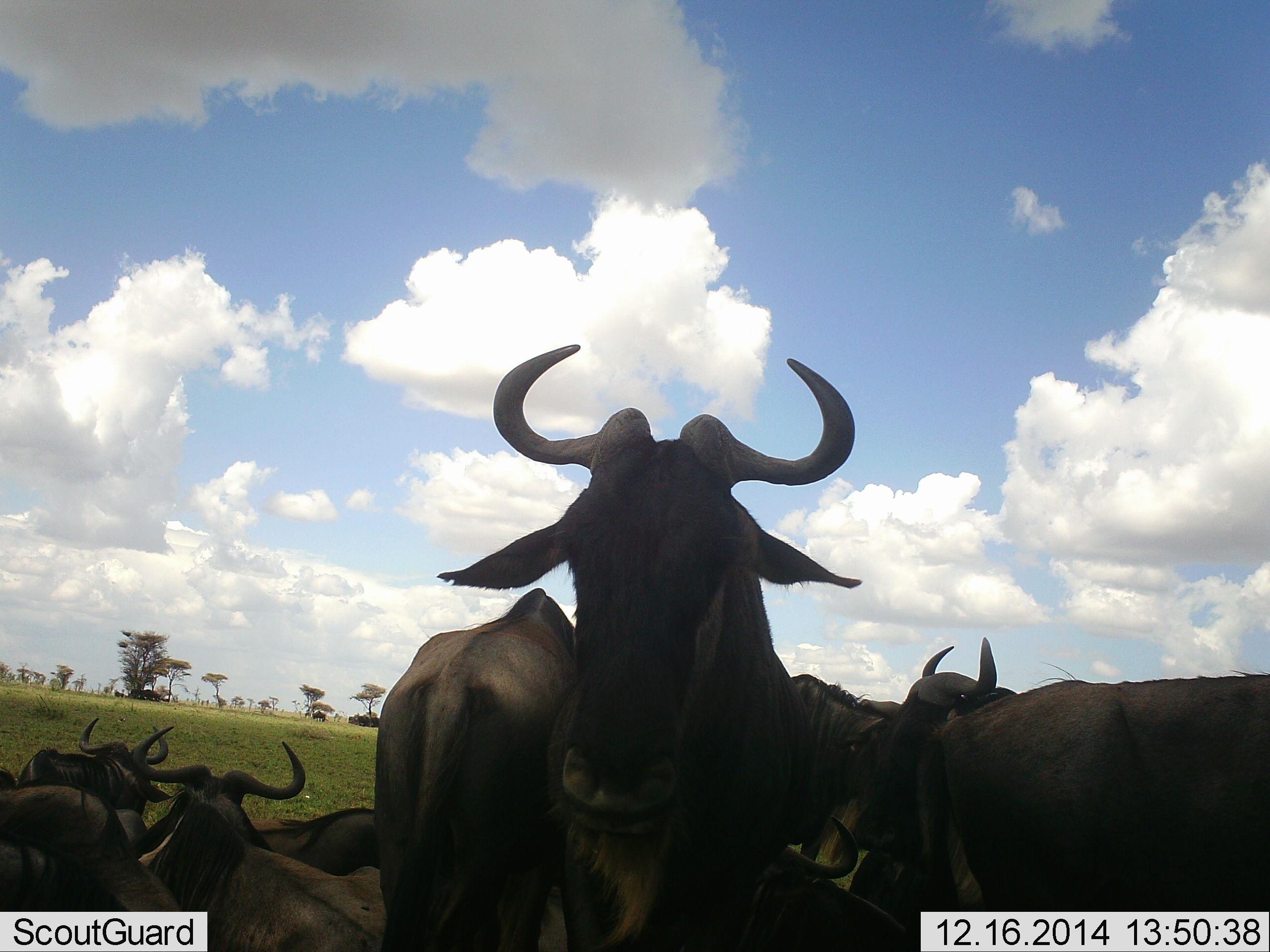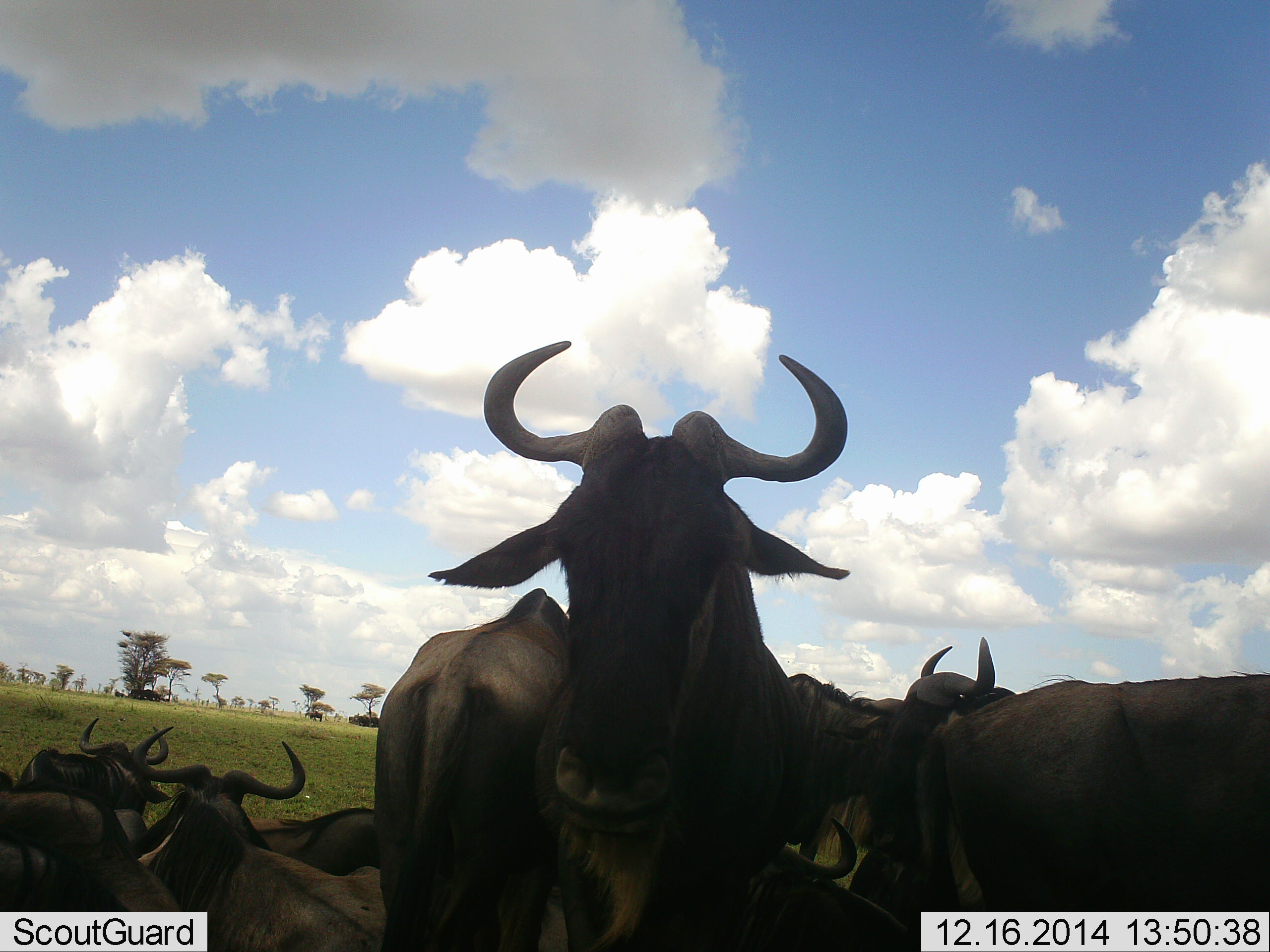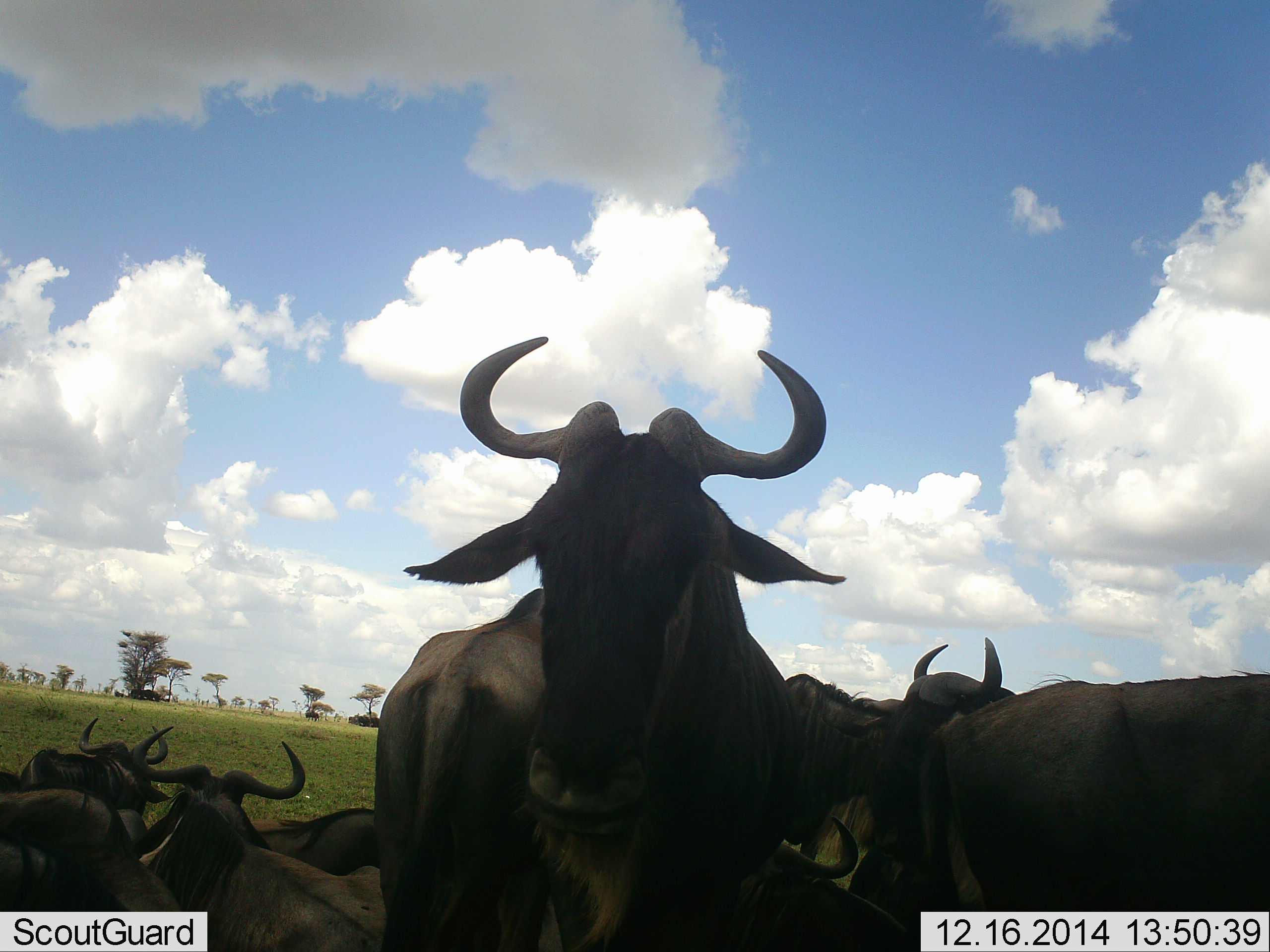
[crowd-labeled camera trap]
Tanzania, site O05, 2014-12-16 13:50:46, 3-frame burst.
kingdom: Animalia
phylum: Chordata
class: Mammalia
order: Artiodactyla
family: Bovidae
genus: Connochaetes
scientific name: Connochaetes taurinus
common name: blue wildebeest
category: wildebeest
Wildebeest (blue wildebeest) (Connochaetes taurinus), count 11-50. Behavior (volunteer vote fractions): standing 100%, resting 100%, moving 30%, interacting 20%. Young present (vote fraction): 0%. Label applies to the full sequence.